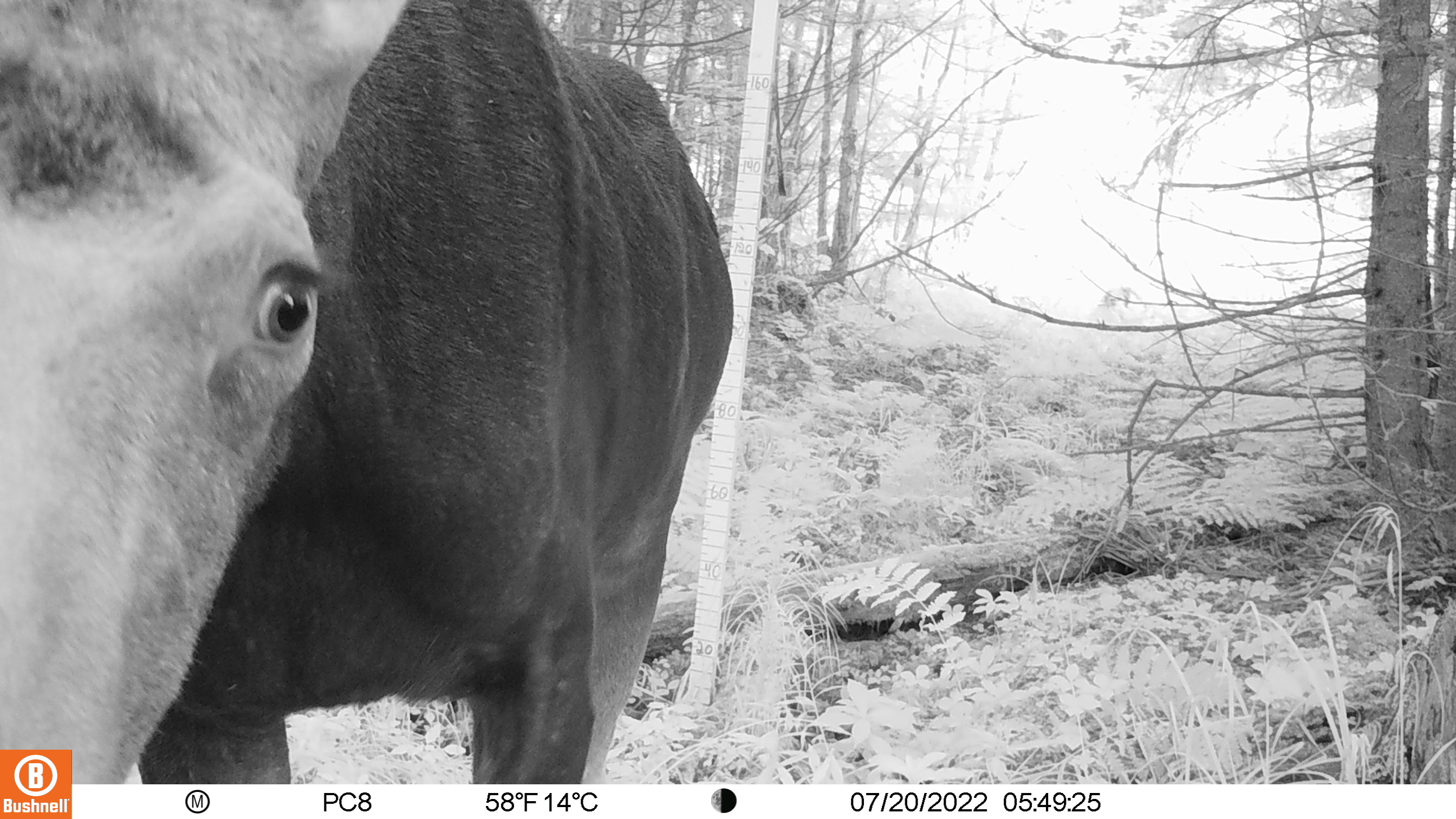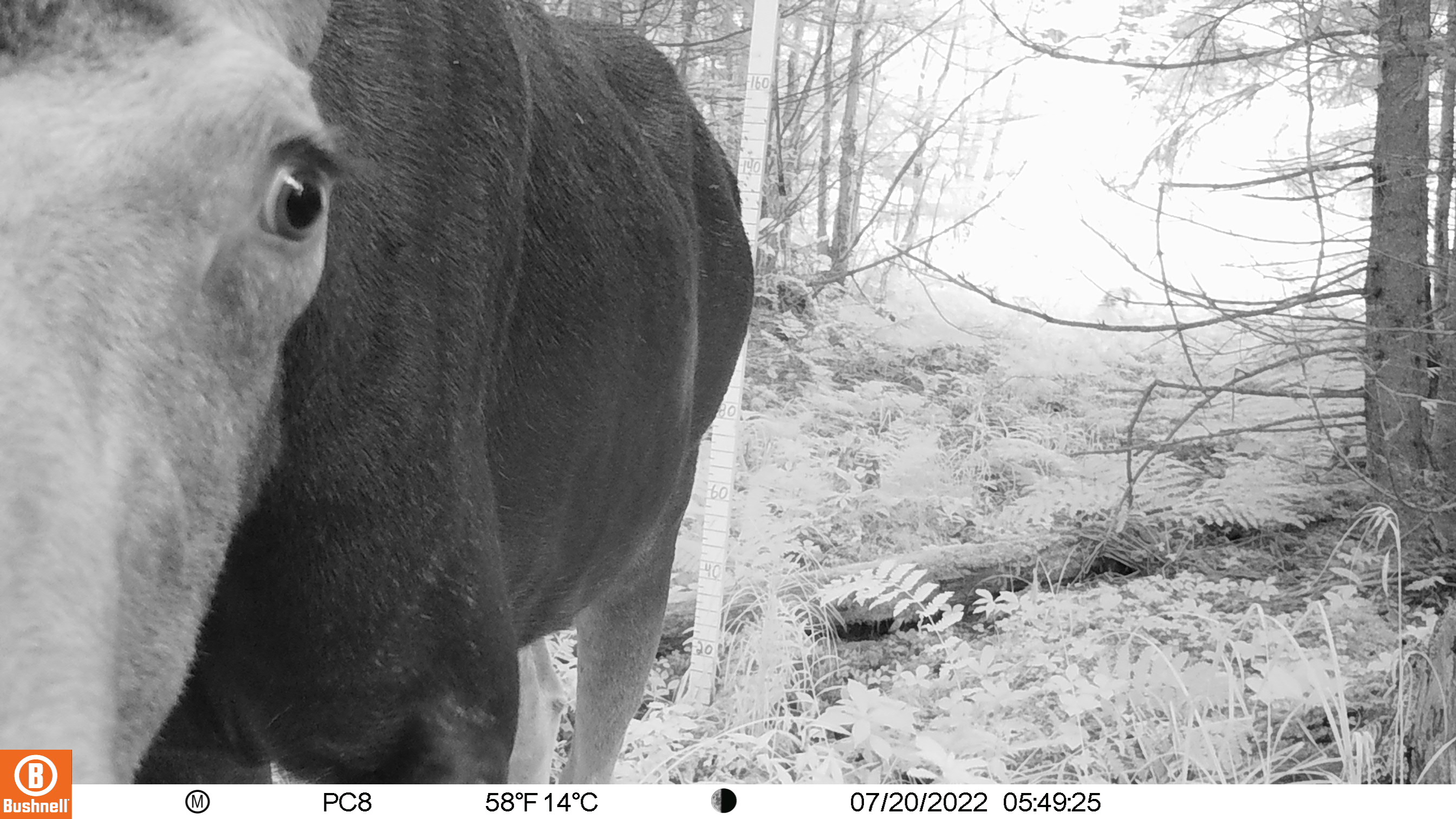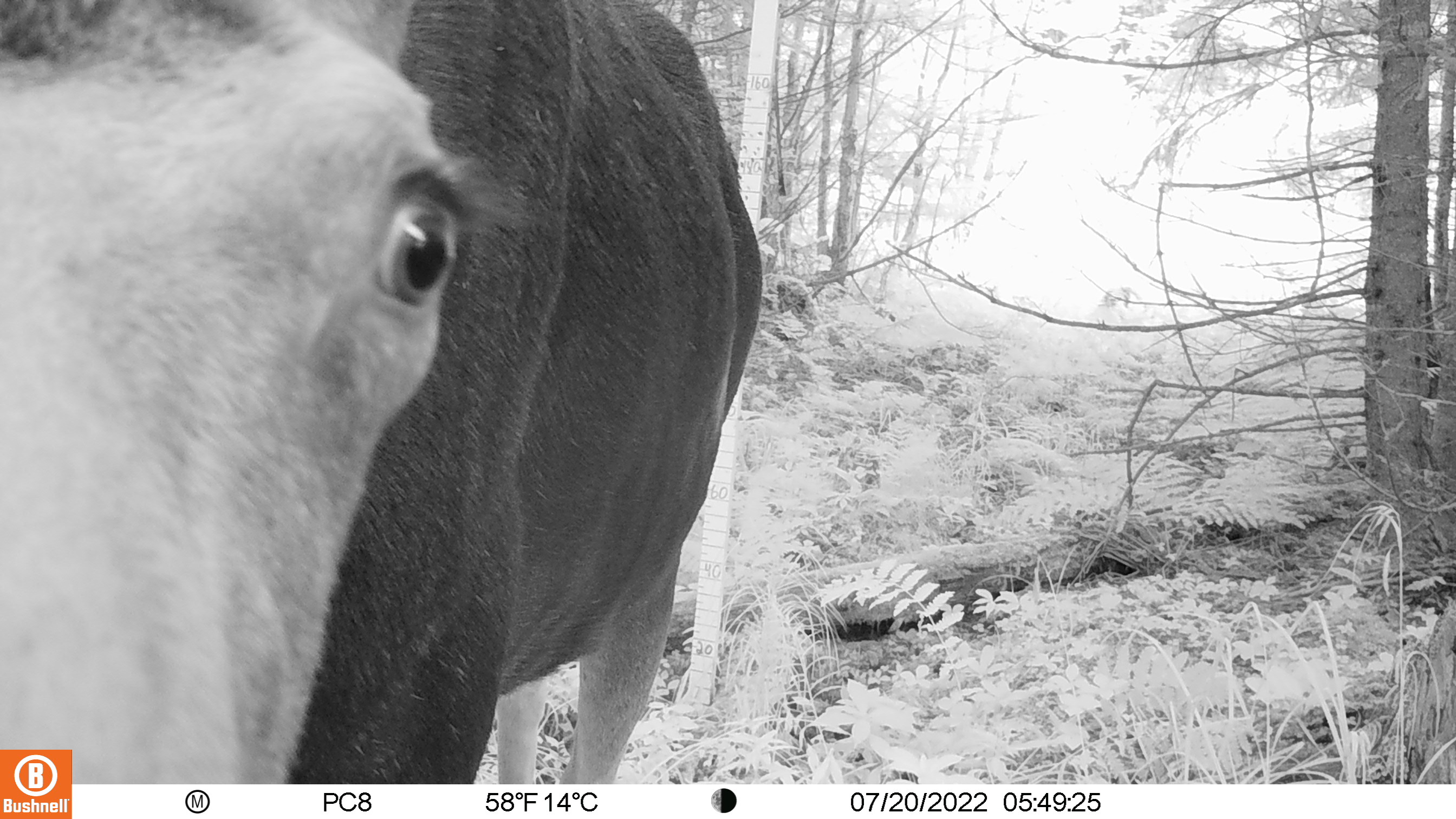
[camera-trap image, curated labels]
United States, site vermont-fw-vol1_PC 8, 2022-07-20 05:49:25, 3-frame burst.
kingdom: Animalia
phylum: Chordata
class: Mammalia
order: Artiodactyla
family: Cervidae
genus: Alces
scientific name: Alces alces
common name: moose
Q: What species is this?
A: Moose (Alces alces).